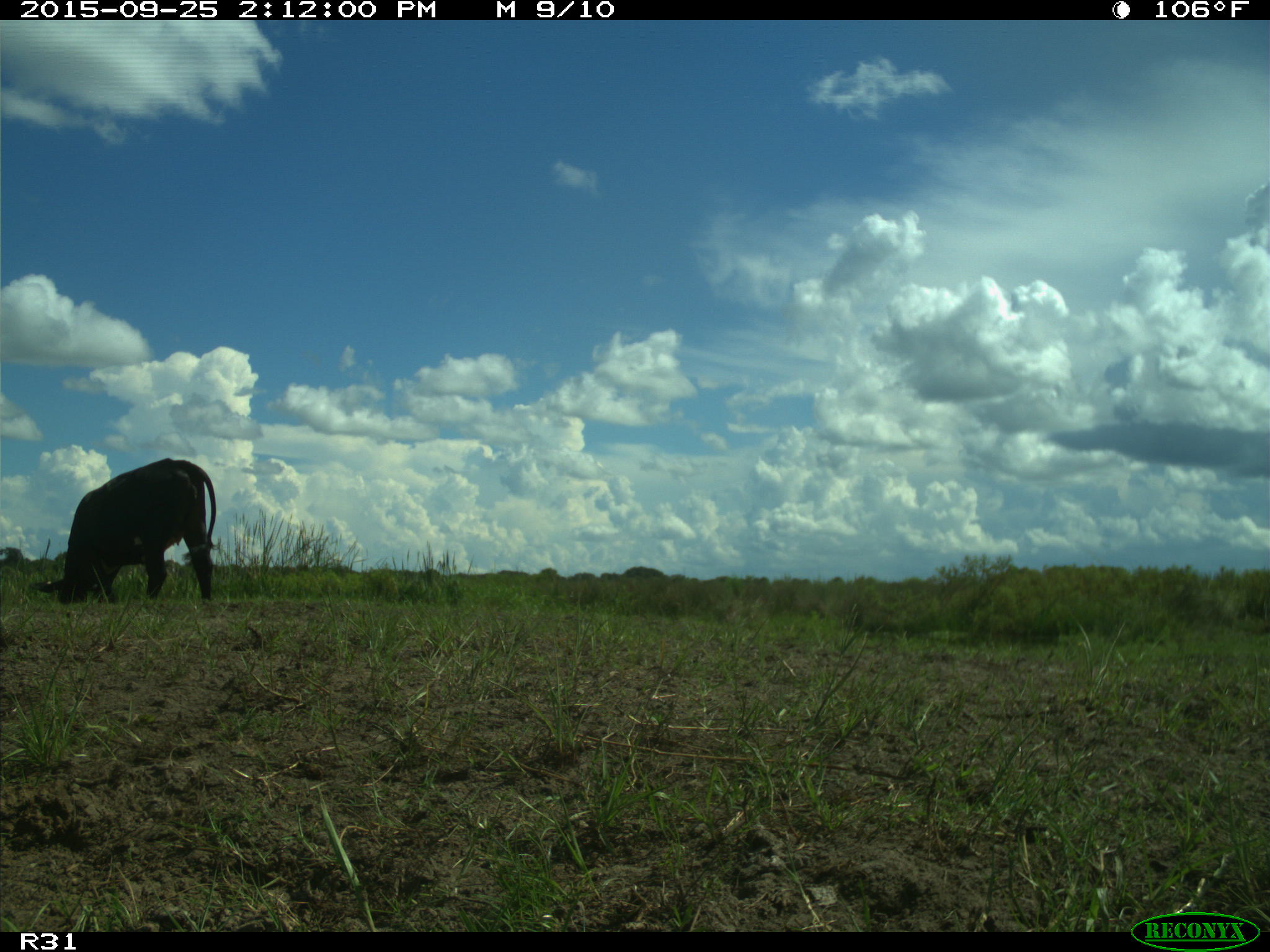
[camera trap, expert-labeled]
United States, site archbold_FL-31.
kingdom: Animalia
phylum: Chordata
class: Mammalia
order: Artiodactyla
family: Bovidae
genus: Bos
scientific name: Bos taurus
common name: domestic cow